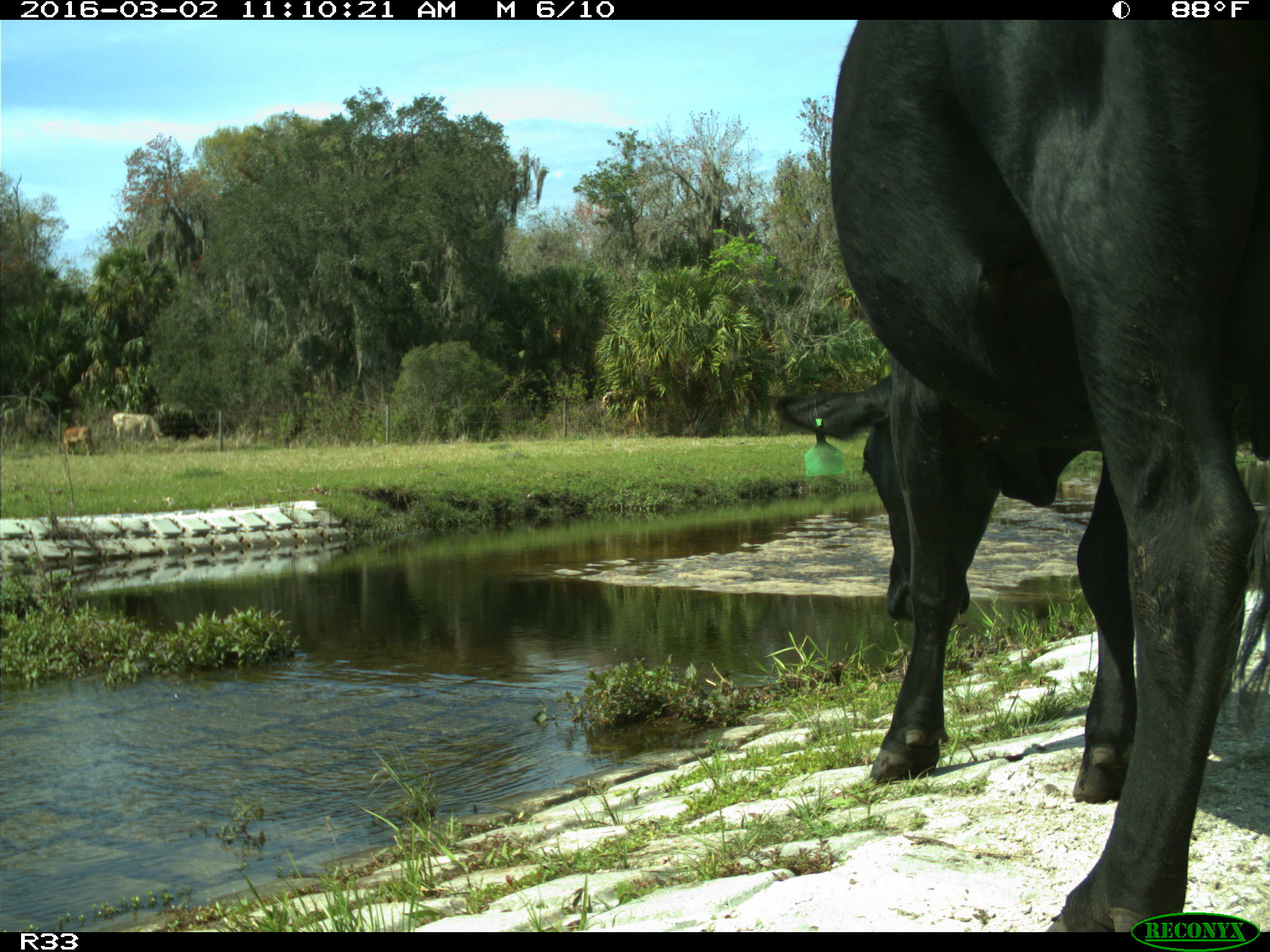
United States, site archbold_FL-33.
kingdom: Animalia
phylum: Chordata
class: Mammalia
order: Artiodactyla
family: Bovidae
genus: Bos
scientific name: Bos taurus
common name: domestic cow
Bos taurus (domestic cow).